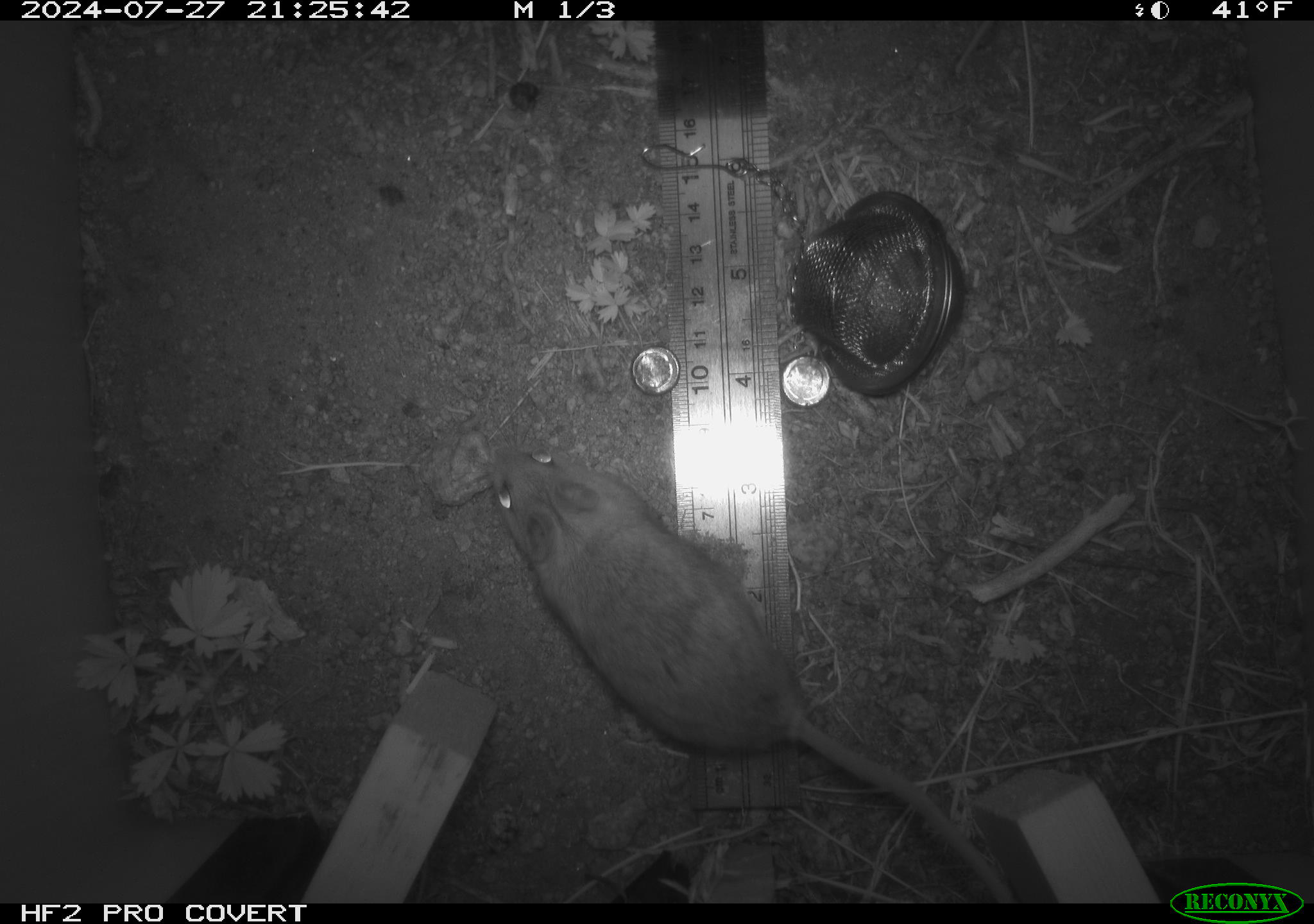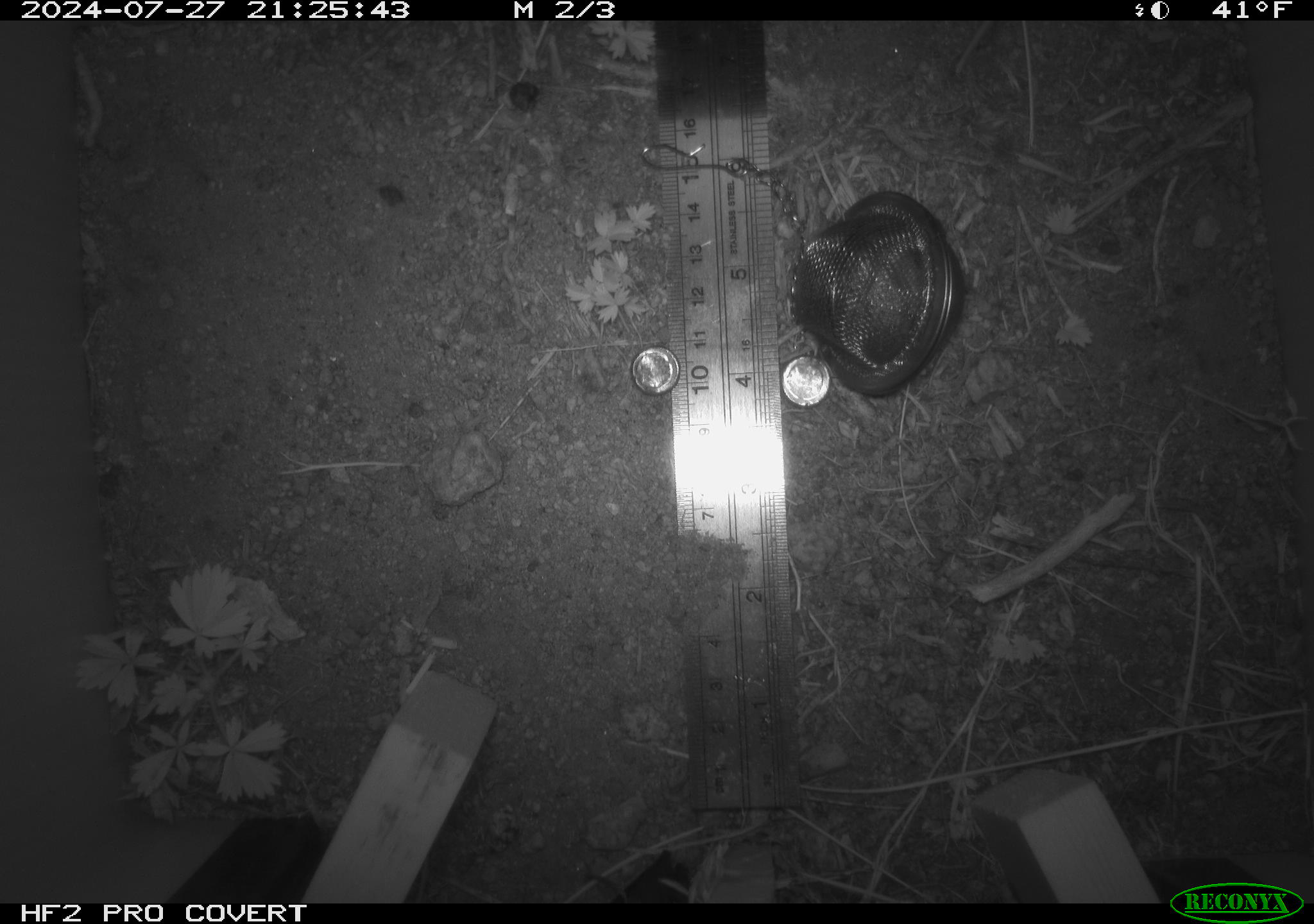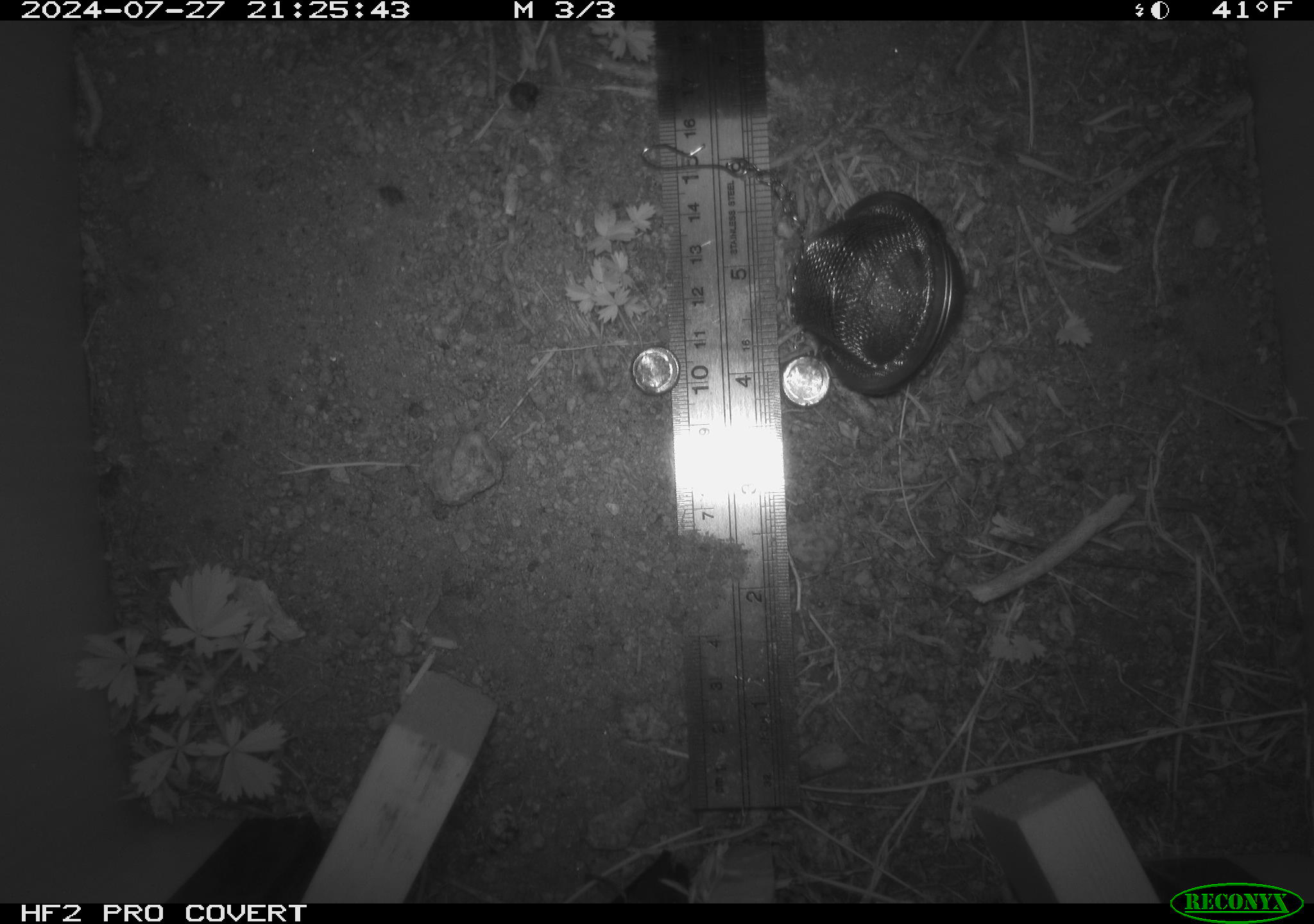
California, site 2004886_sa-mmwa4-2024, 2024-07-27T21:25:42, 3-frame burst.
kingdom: Animalia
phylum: Chordata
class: Mammalia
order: Rodentia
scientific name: Rodentia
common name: mouse species